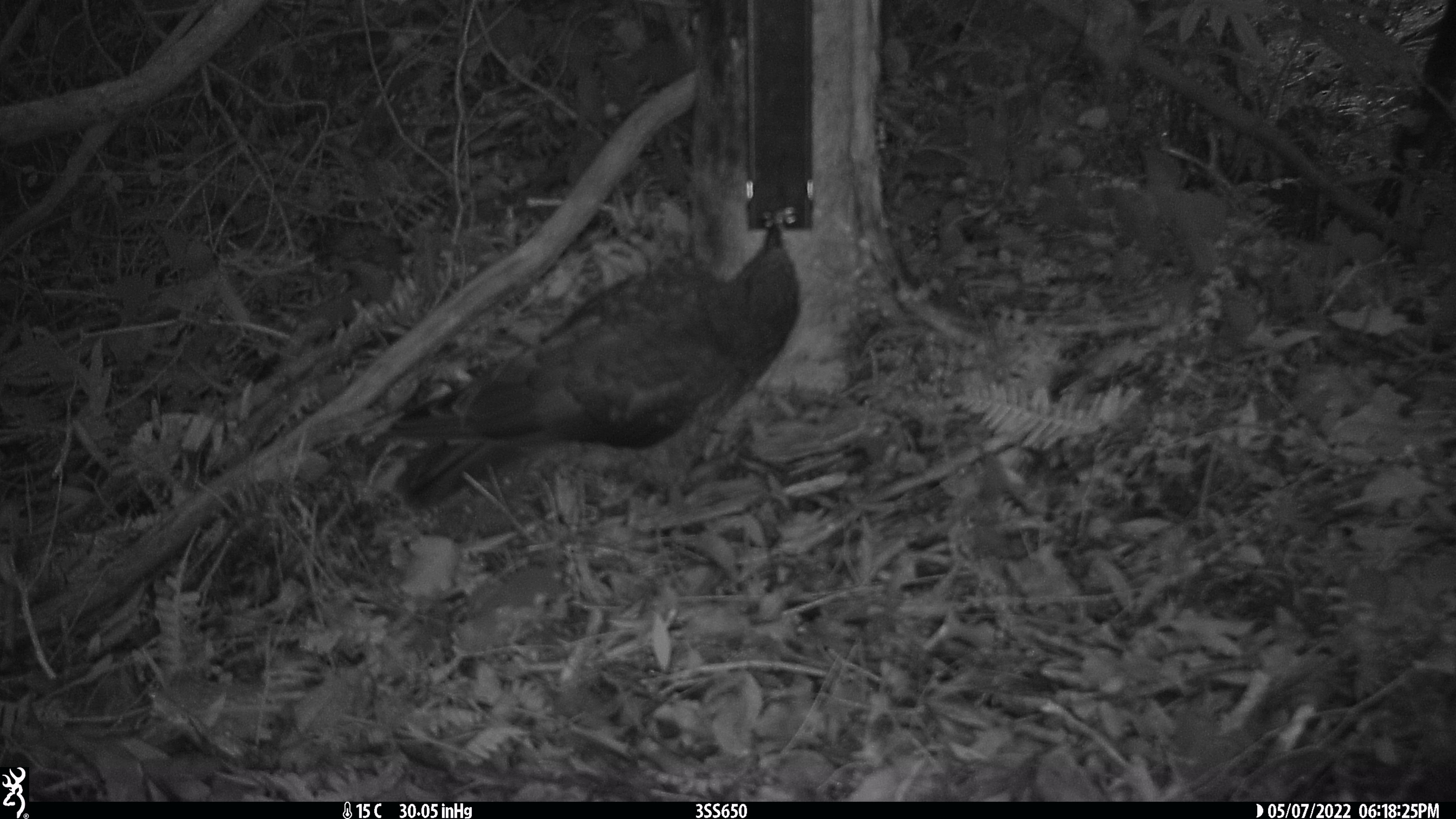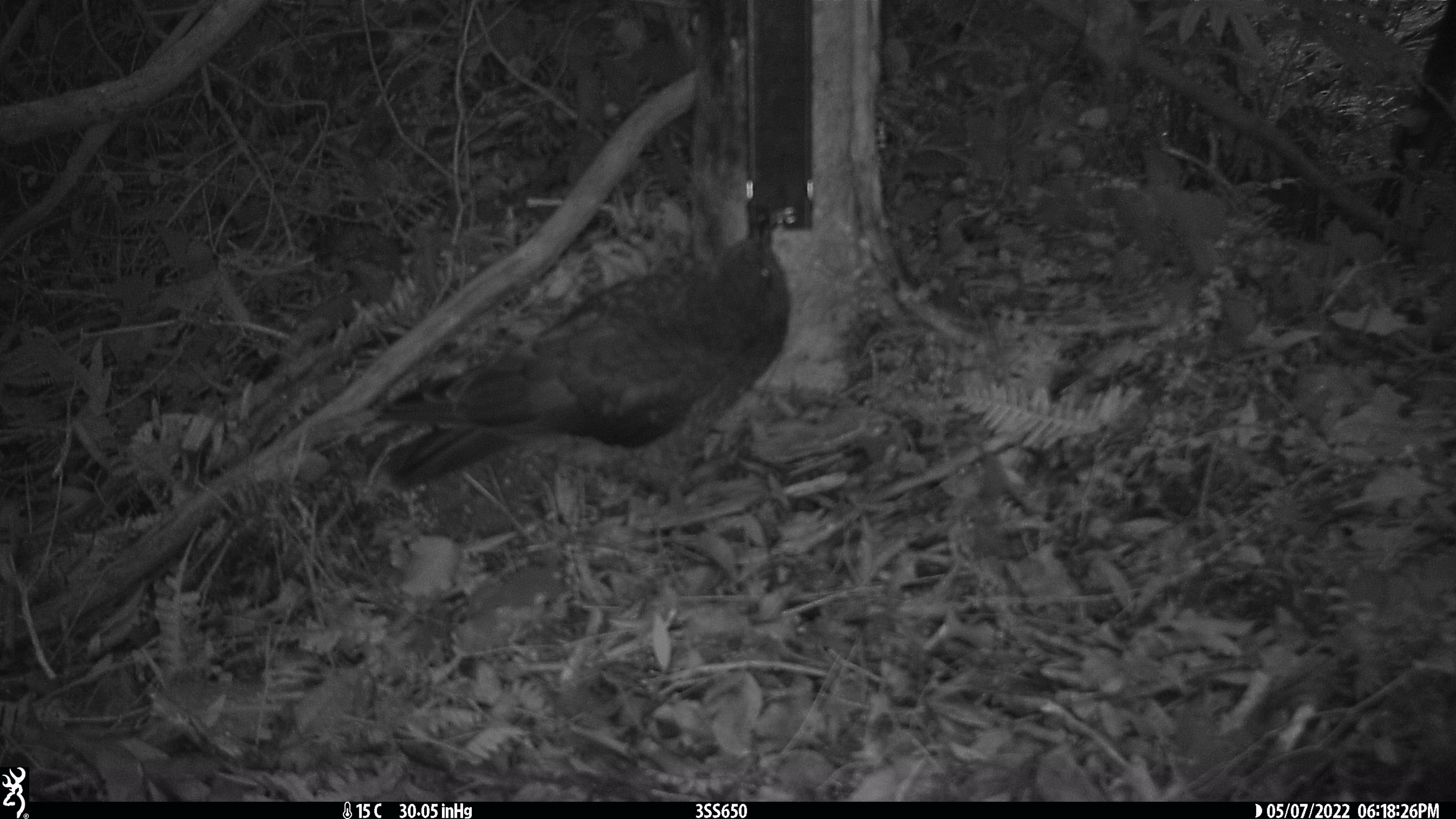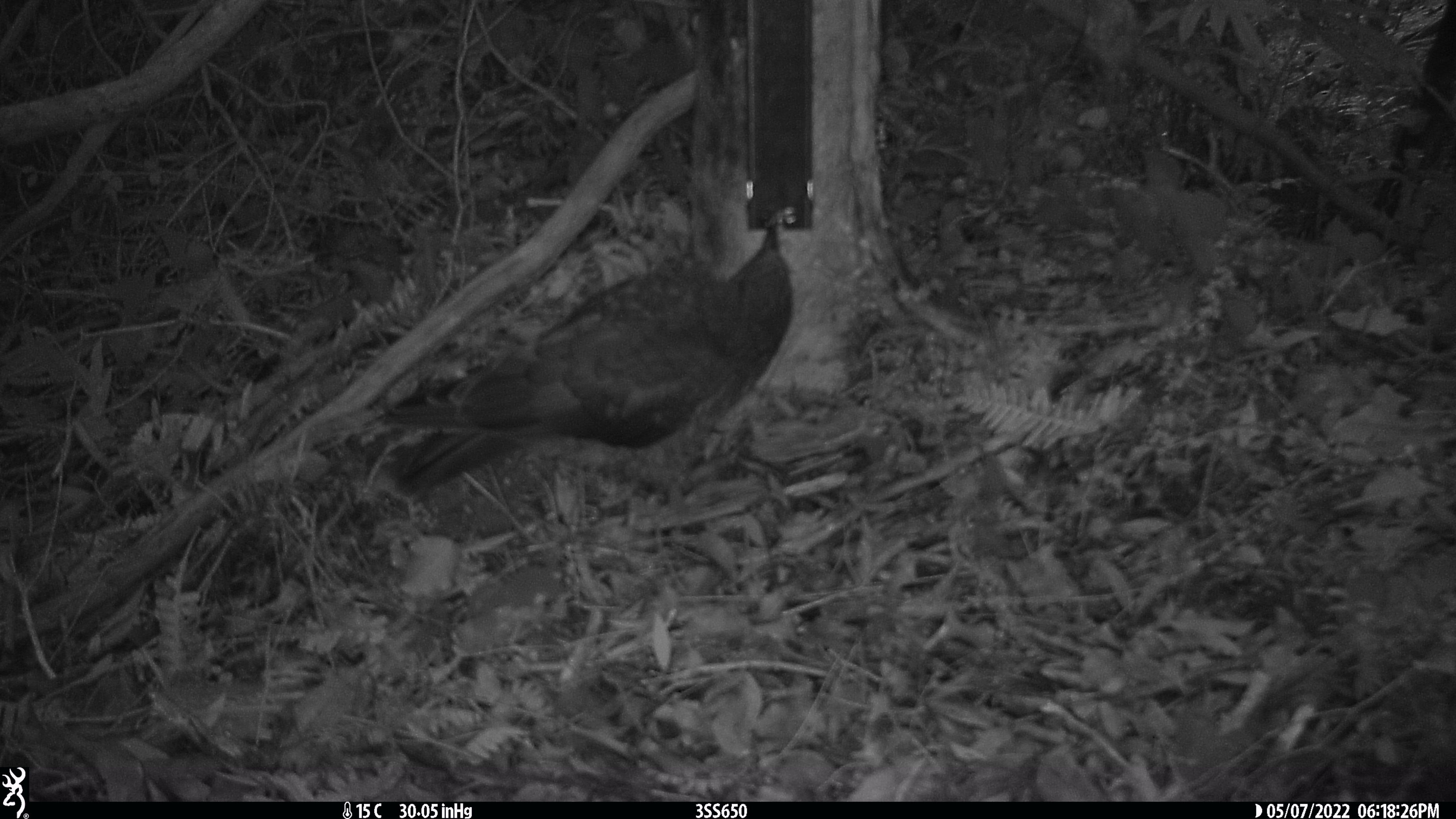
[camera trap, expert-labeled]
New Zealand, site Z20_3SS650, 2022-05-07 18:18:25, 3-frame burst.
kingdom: Animalia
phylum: Chordata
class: Aves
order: Psittaciformes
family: Strigopidae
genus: Nestor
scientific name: Nestor notabilis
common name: kea